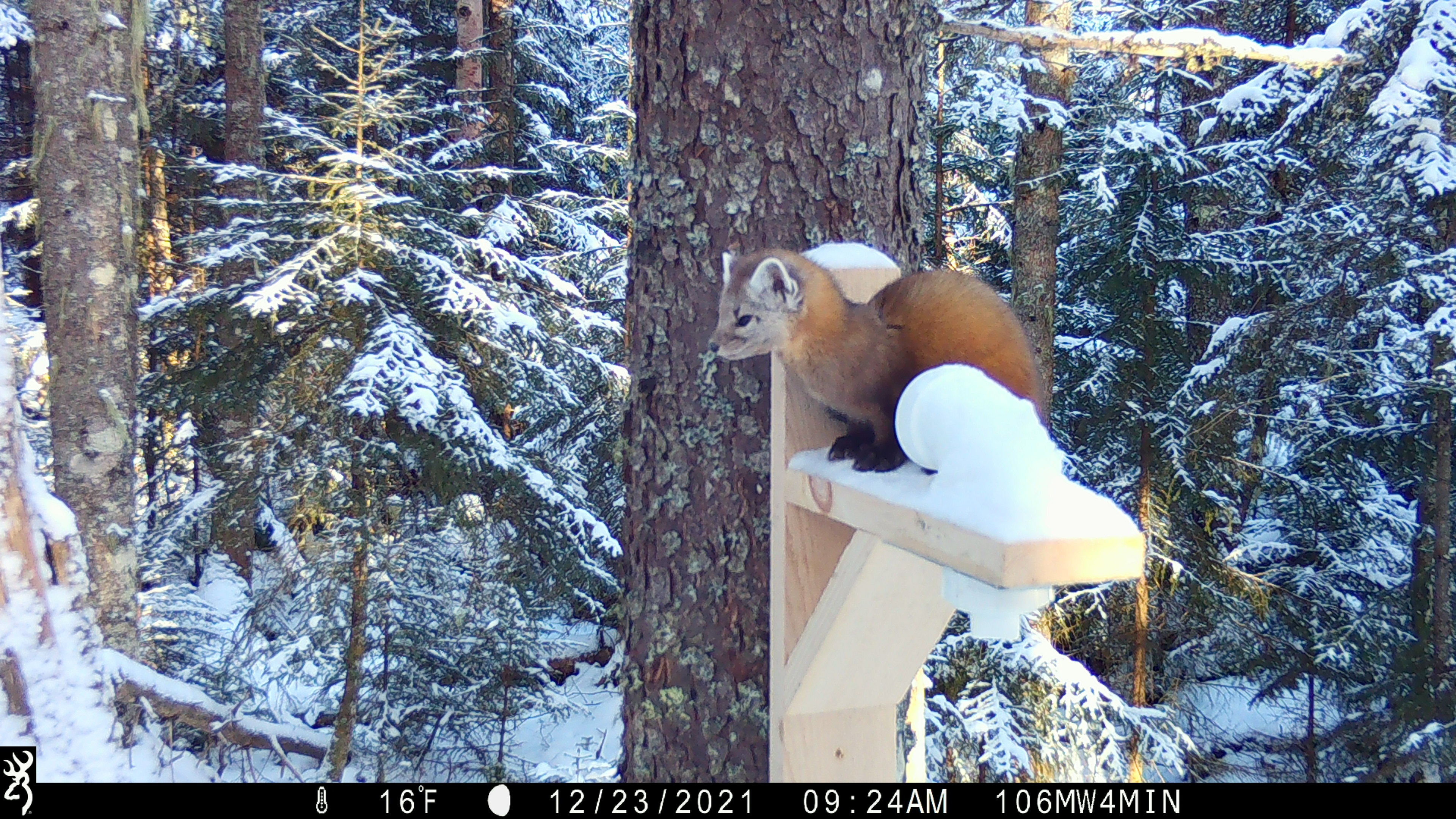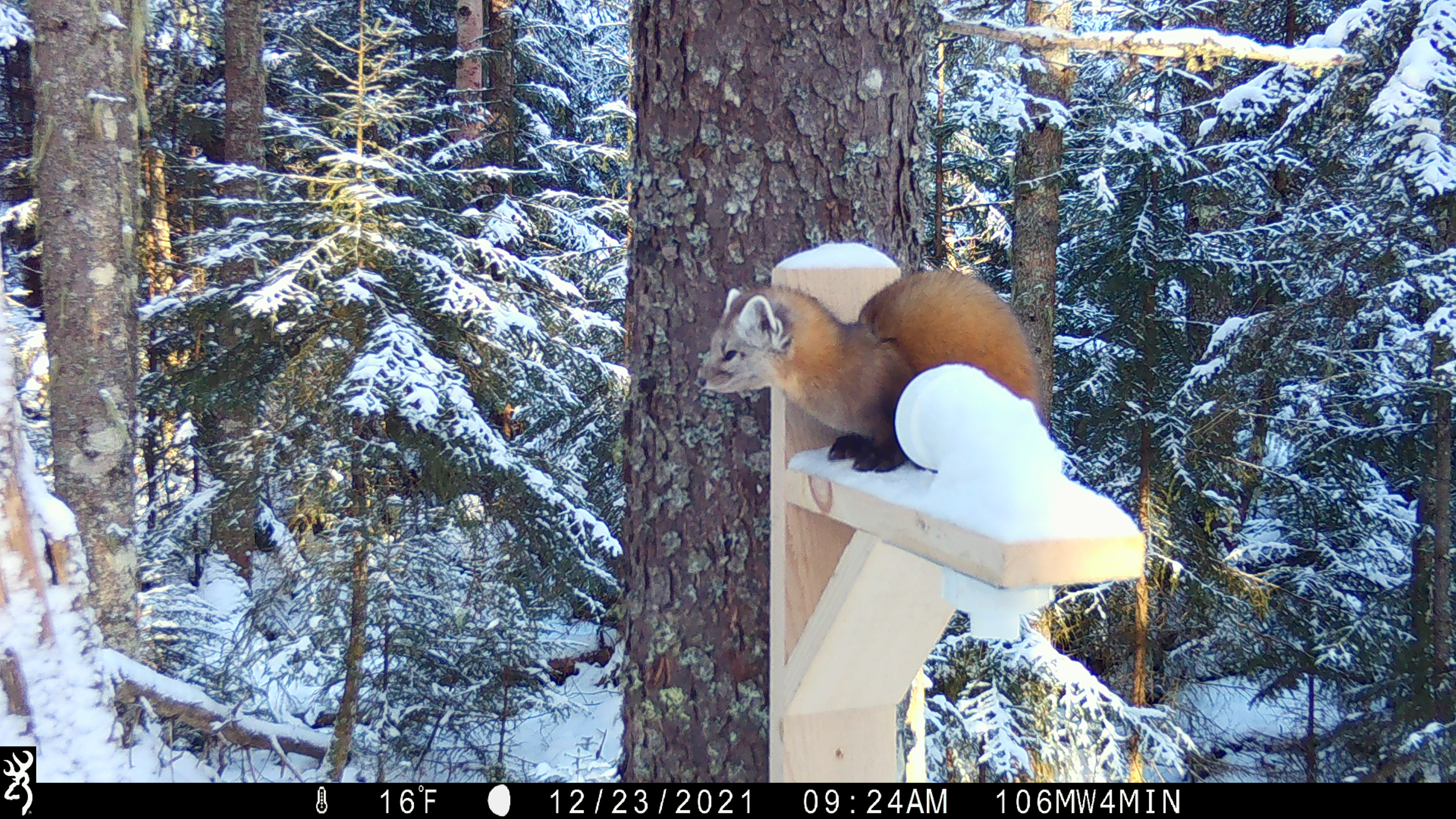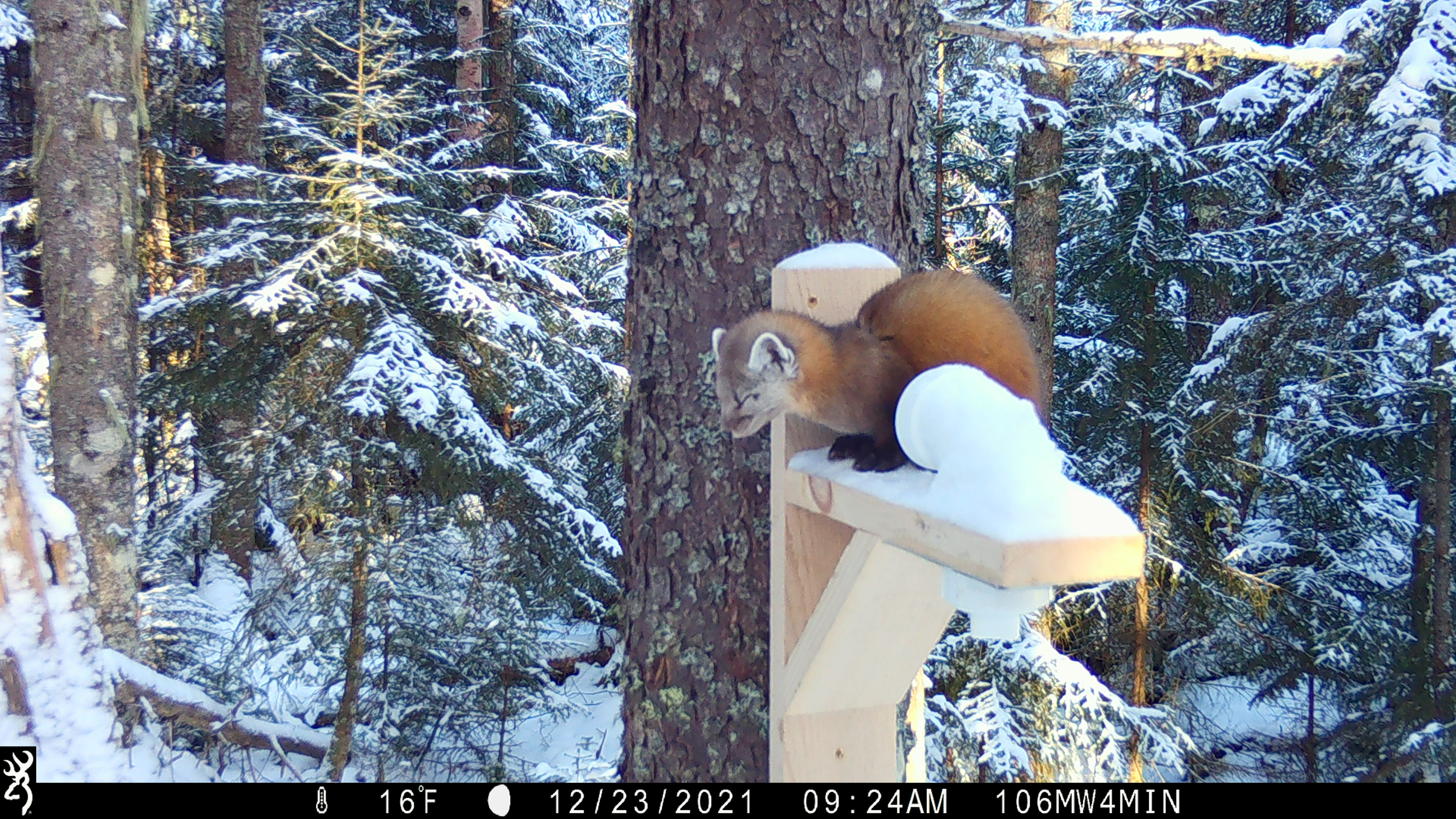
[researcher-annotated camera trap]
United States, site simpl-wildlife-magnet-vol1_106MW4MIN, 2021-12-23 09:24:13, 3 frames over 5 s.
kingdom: Animalia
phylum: Chordata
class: Mammalia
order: Carnivora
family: Mustelidae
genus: Martes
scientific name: Martes americana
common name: american marten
American marten (Martes americana).